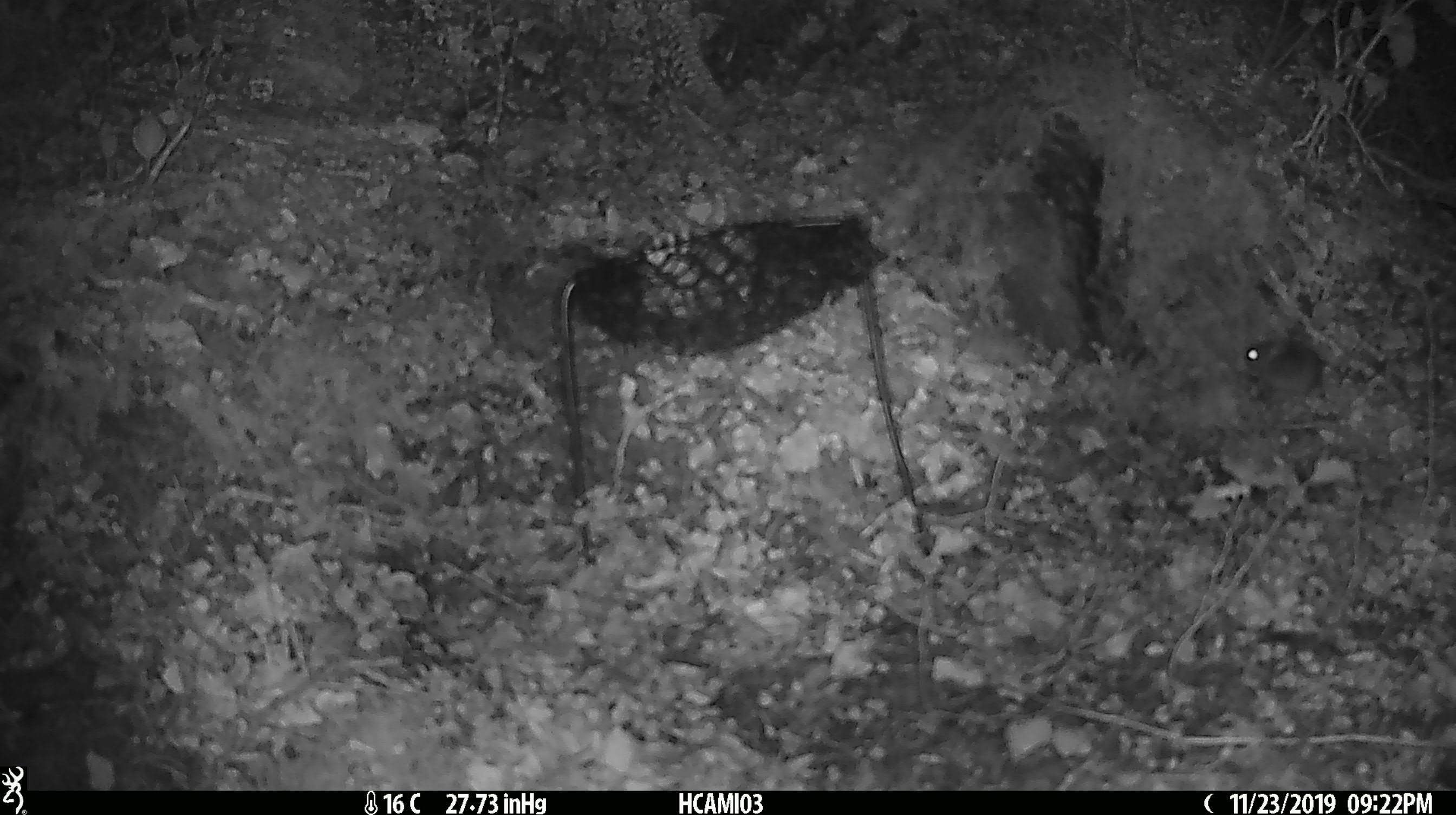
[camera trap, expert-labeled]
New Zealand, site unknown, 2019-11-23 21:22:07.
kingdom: Animalia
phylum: Chordata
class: Mammalia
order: Rodentia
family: Muridae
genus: Mus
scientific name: Mus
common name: mouse